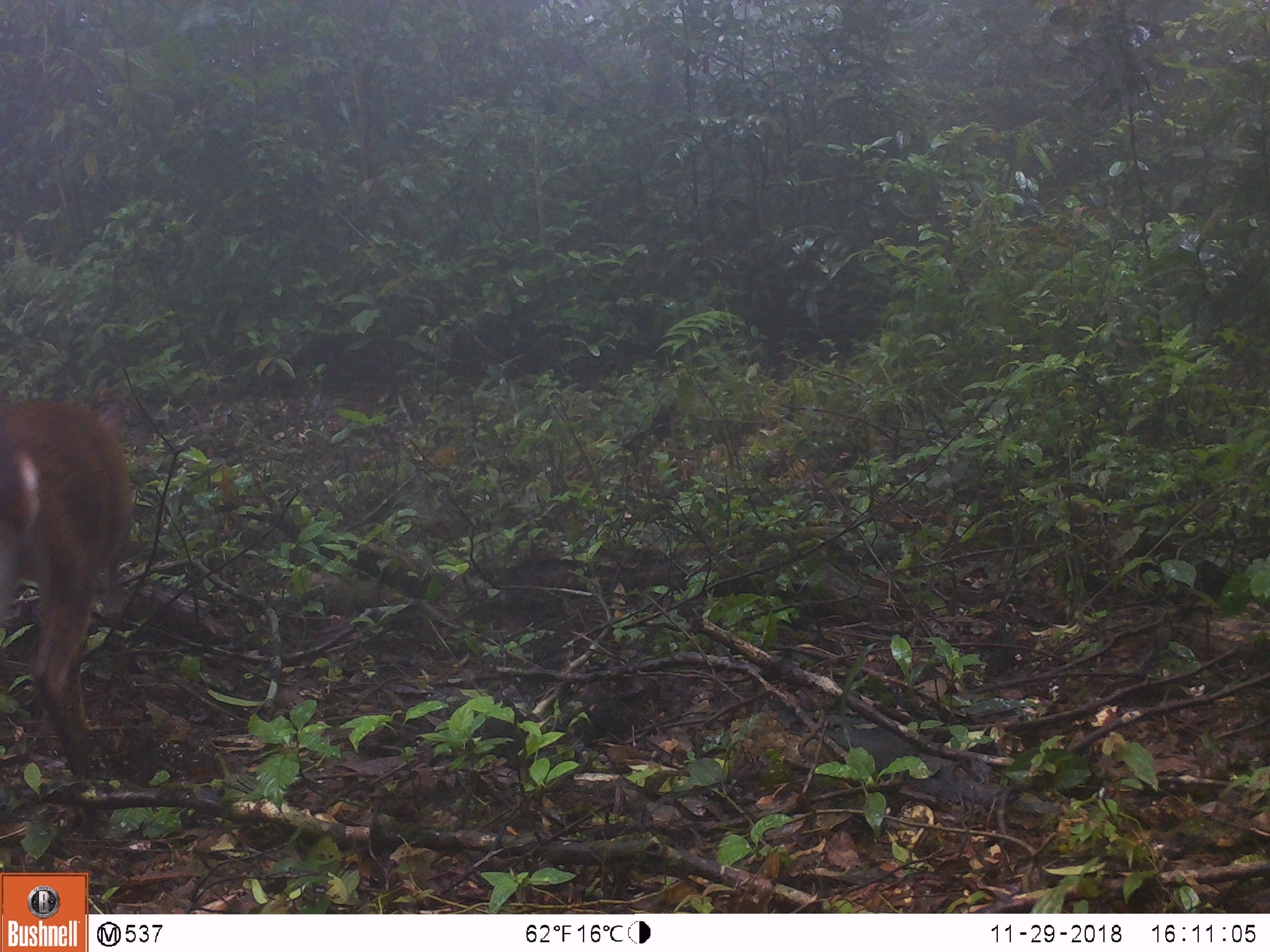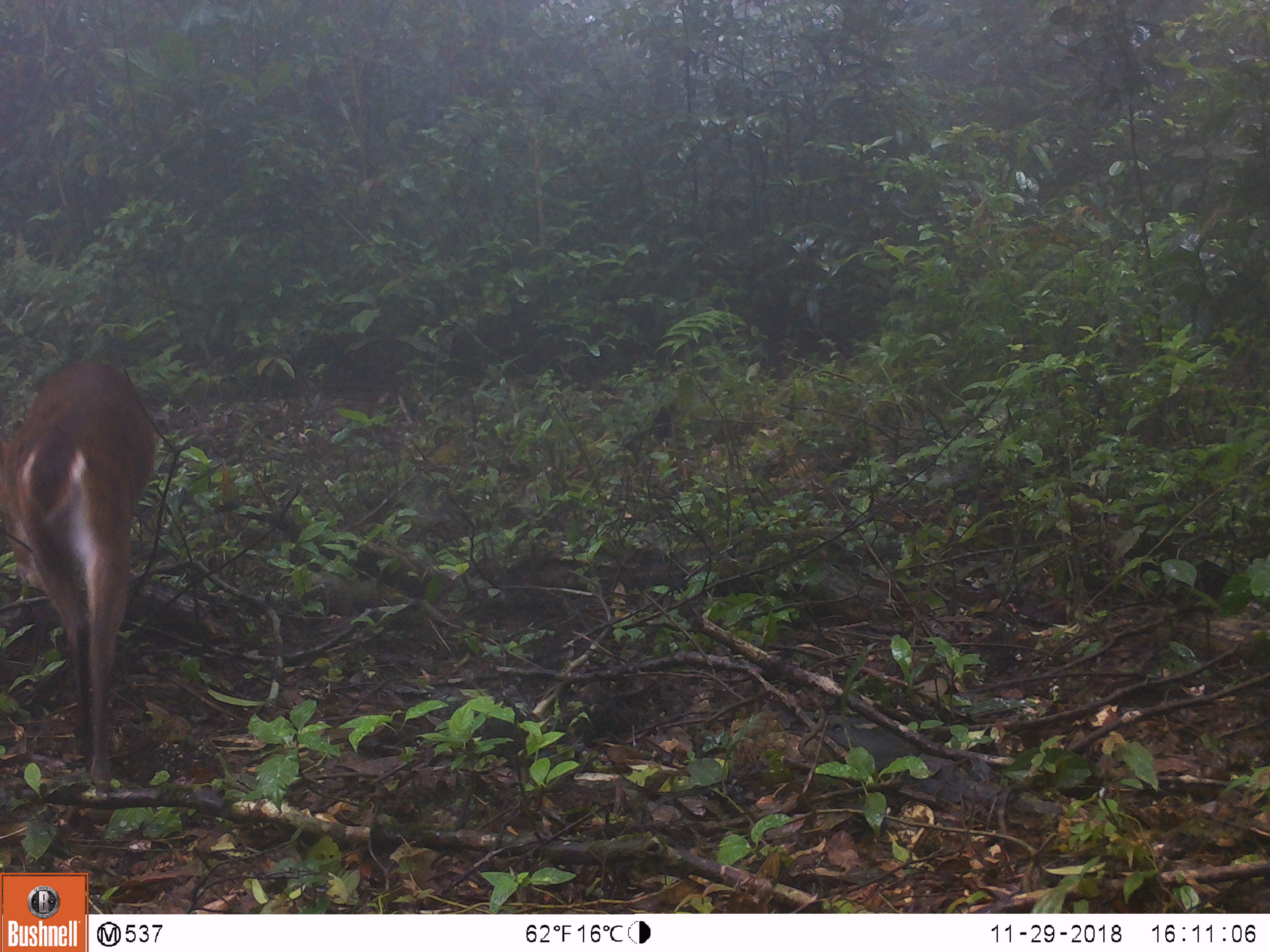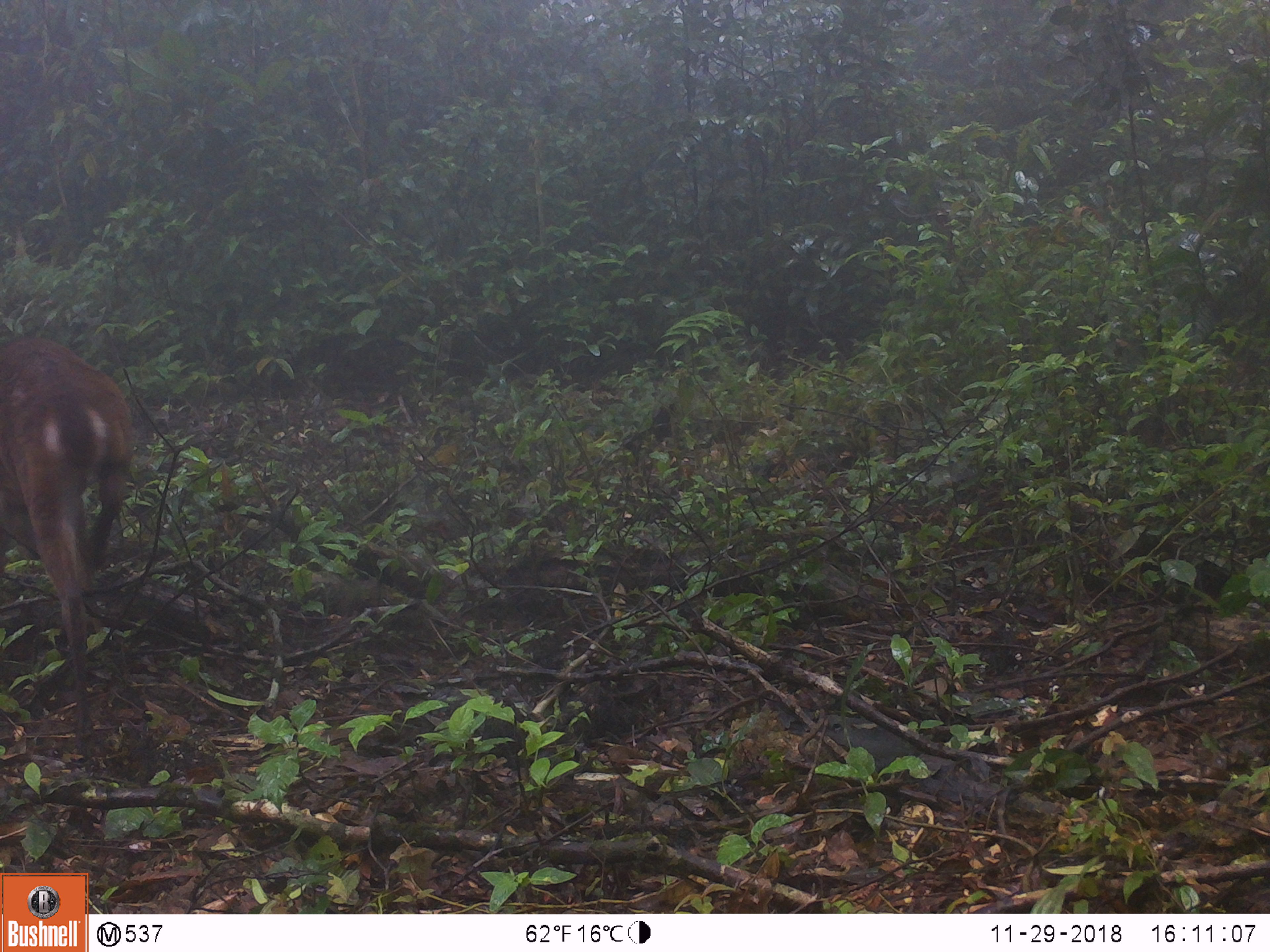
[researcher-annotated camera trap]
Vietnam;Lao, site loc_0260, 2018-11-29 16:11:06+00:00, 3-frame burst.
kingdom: Animalia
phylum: Chordata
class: Mammalia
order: Artiodactyla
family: Cervidae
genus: Muntiacus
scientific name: Muntiacus vuquangensis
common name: large-antlered muntjac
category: large antlered muntjac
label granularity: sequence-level